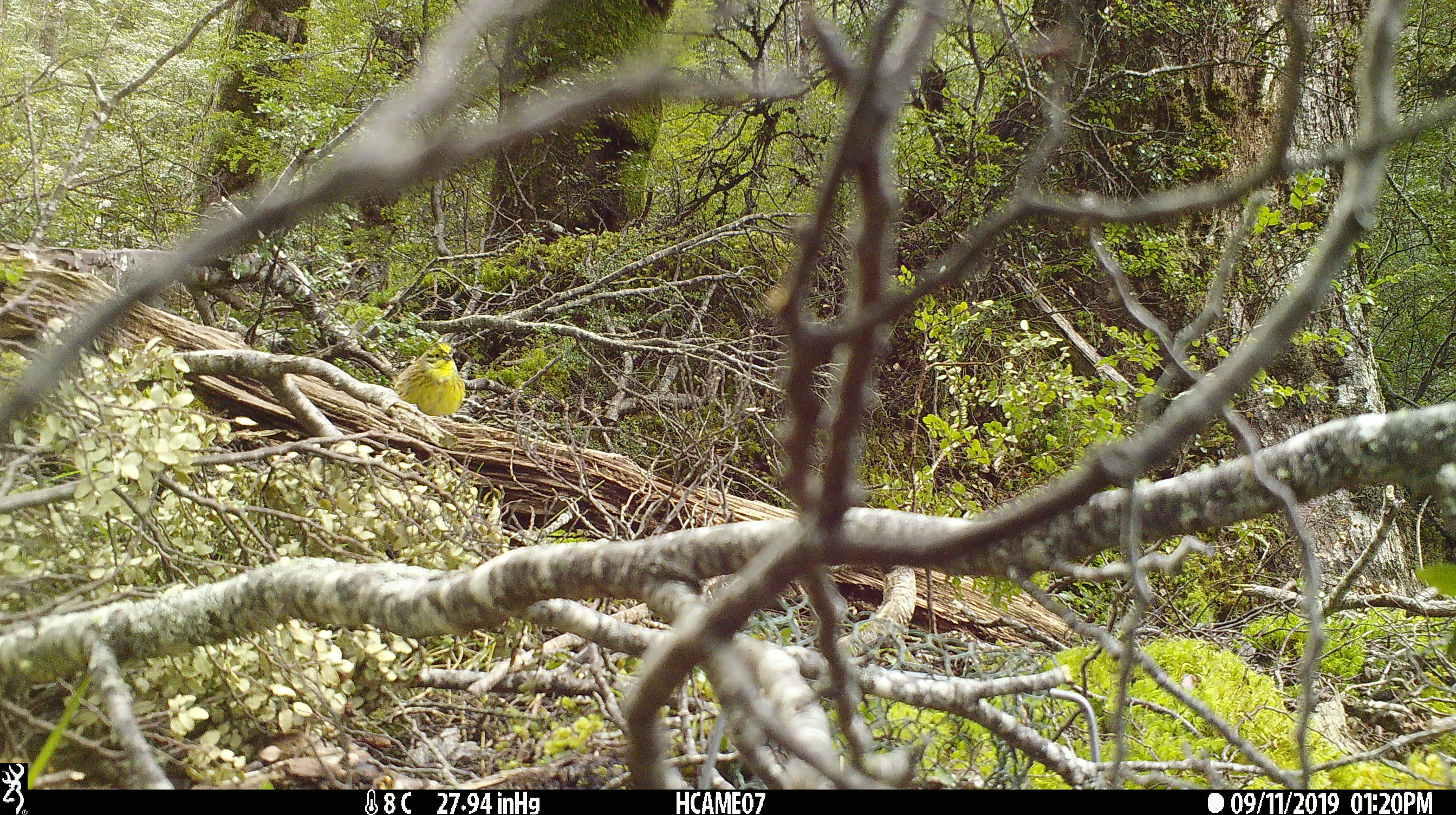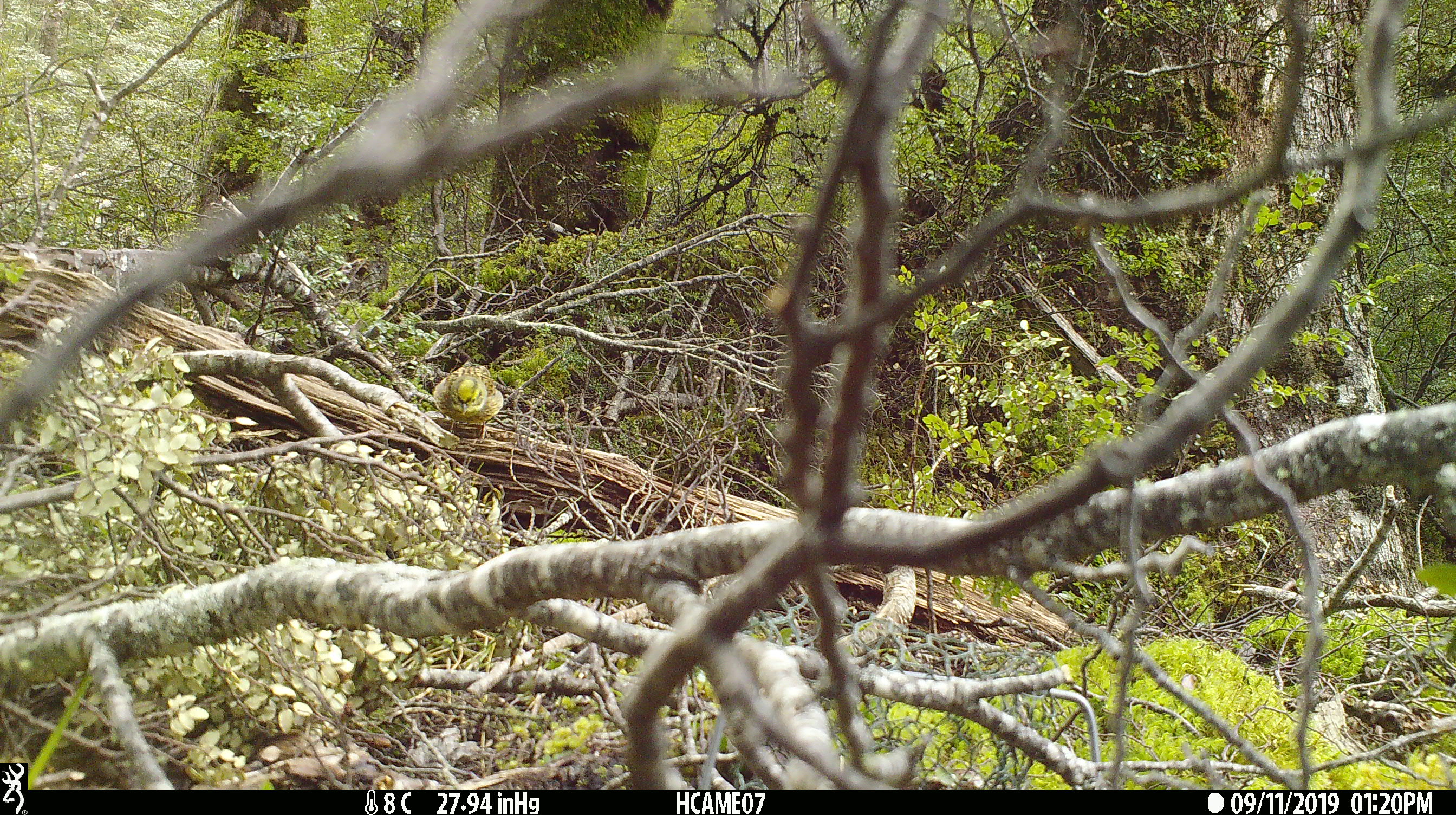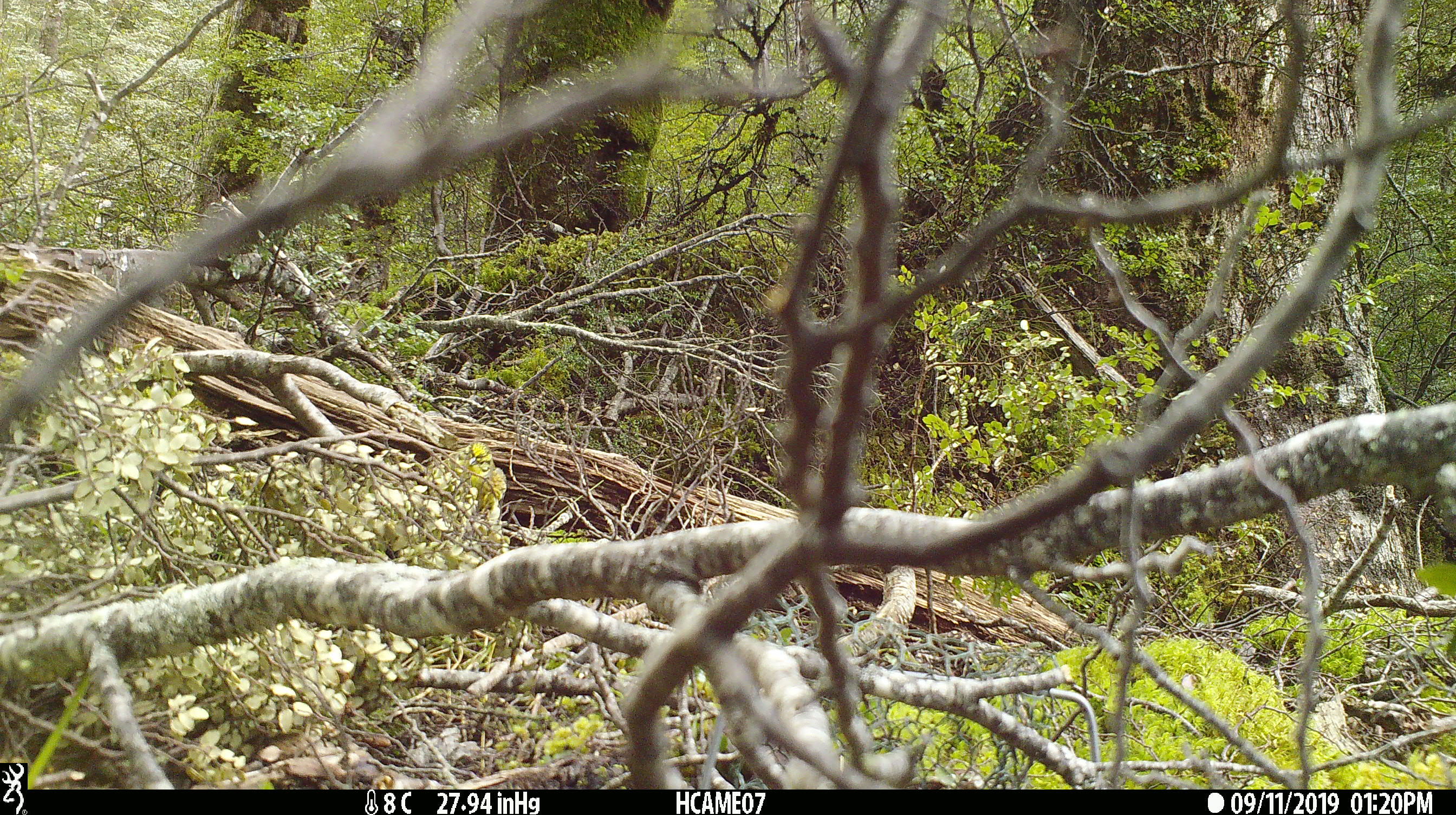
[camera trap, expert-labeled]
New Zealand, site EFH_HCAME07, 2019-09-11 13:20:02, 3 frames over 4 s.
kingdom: Animalia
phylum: Chordata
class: Aves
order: Passeriformes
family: Emberizidae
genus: Emberiza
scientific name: Emberiza citrinella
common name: yellowhammer